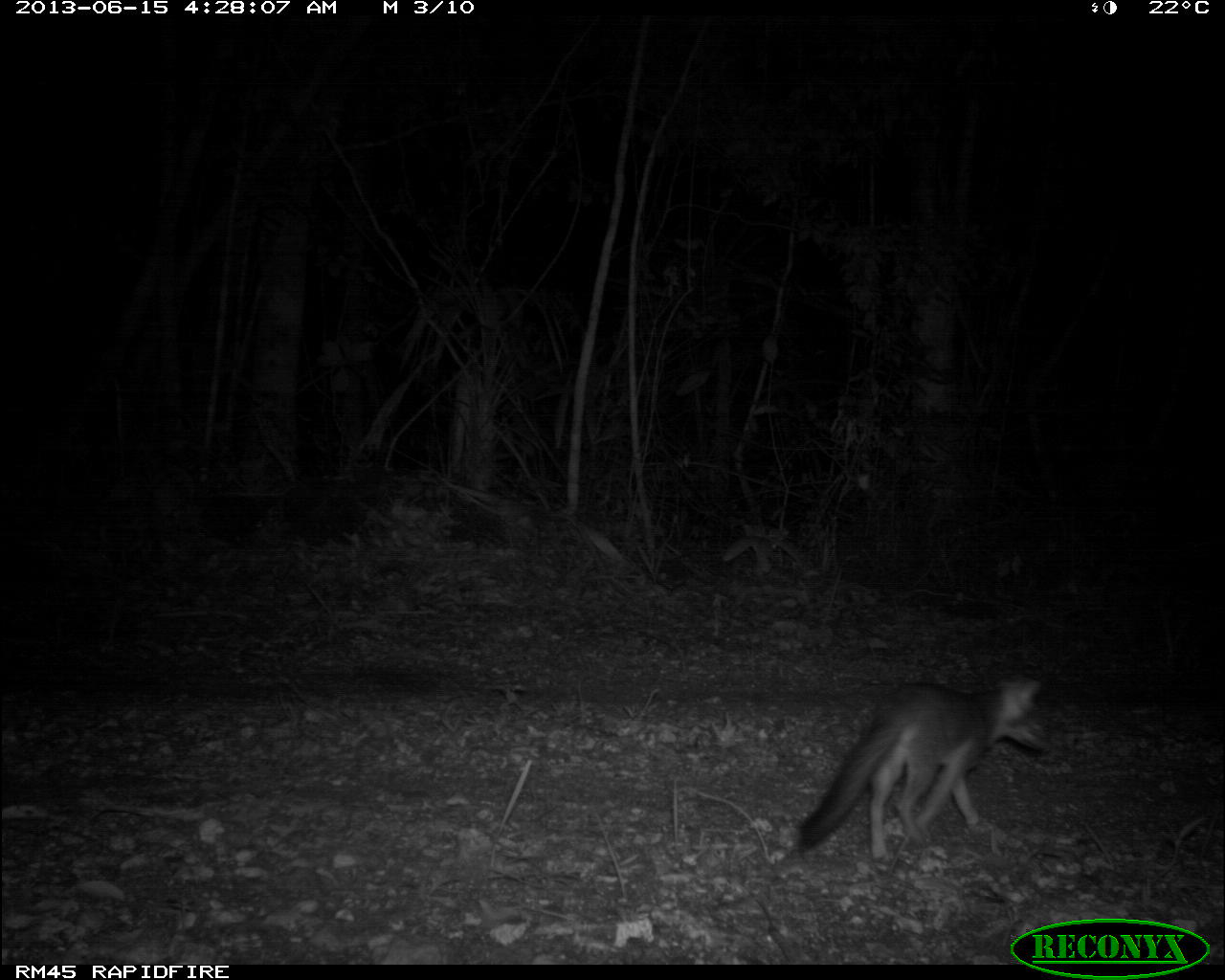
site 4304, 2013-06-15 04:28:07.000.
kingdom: Animalia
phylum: Chordata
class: Mammalia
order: Carnivora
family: Canidae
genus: Urocyon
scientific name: Urocyon cinereoargenteus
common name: gray fox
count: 1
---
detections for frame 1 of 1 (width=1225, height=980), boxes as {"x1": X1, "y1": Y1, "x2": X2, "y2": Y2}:
urocyon cinereoargenteus: {"x1": 790, "y1": 672, "x2": 1052, "y2": 863}